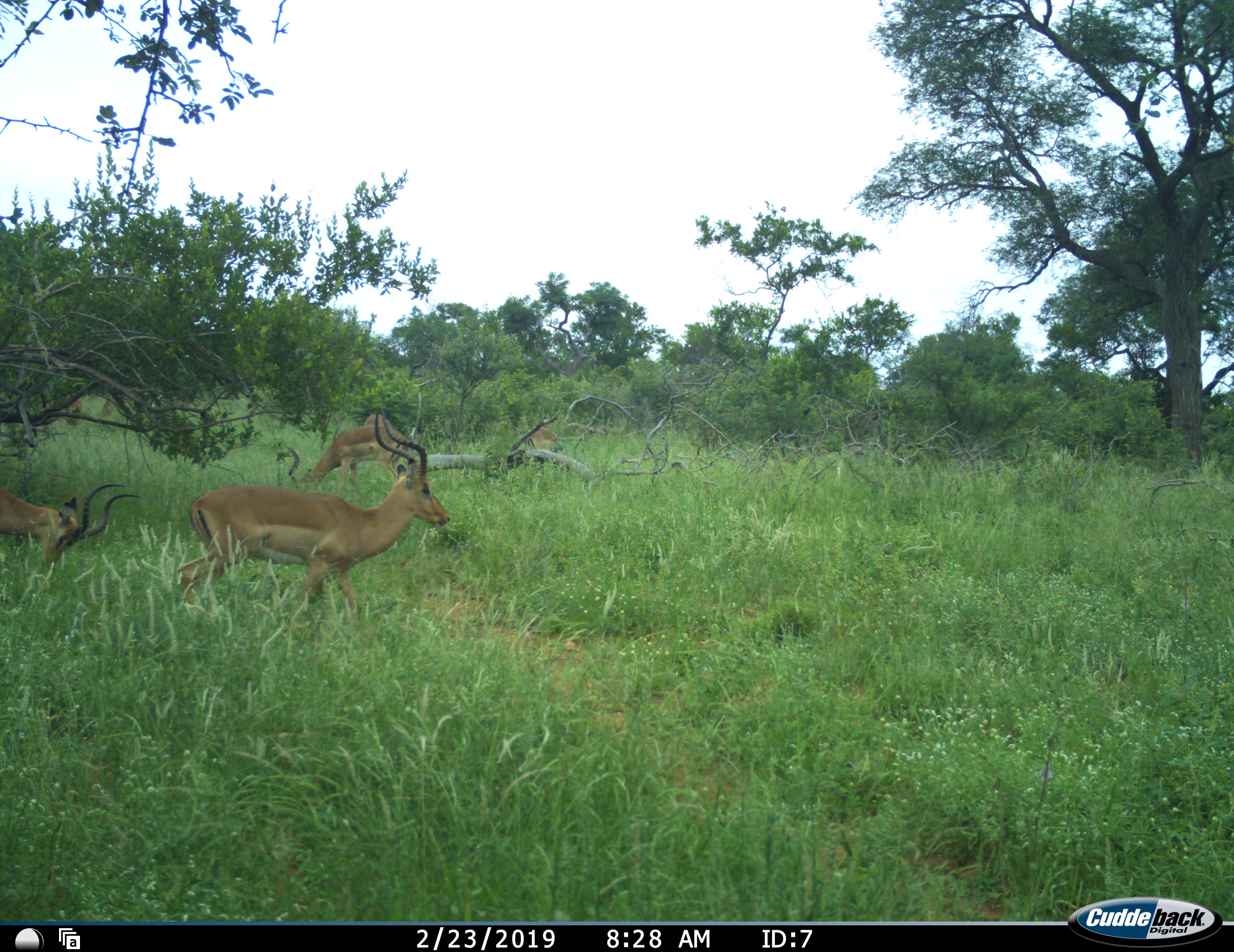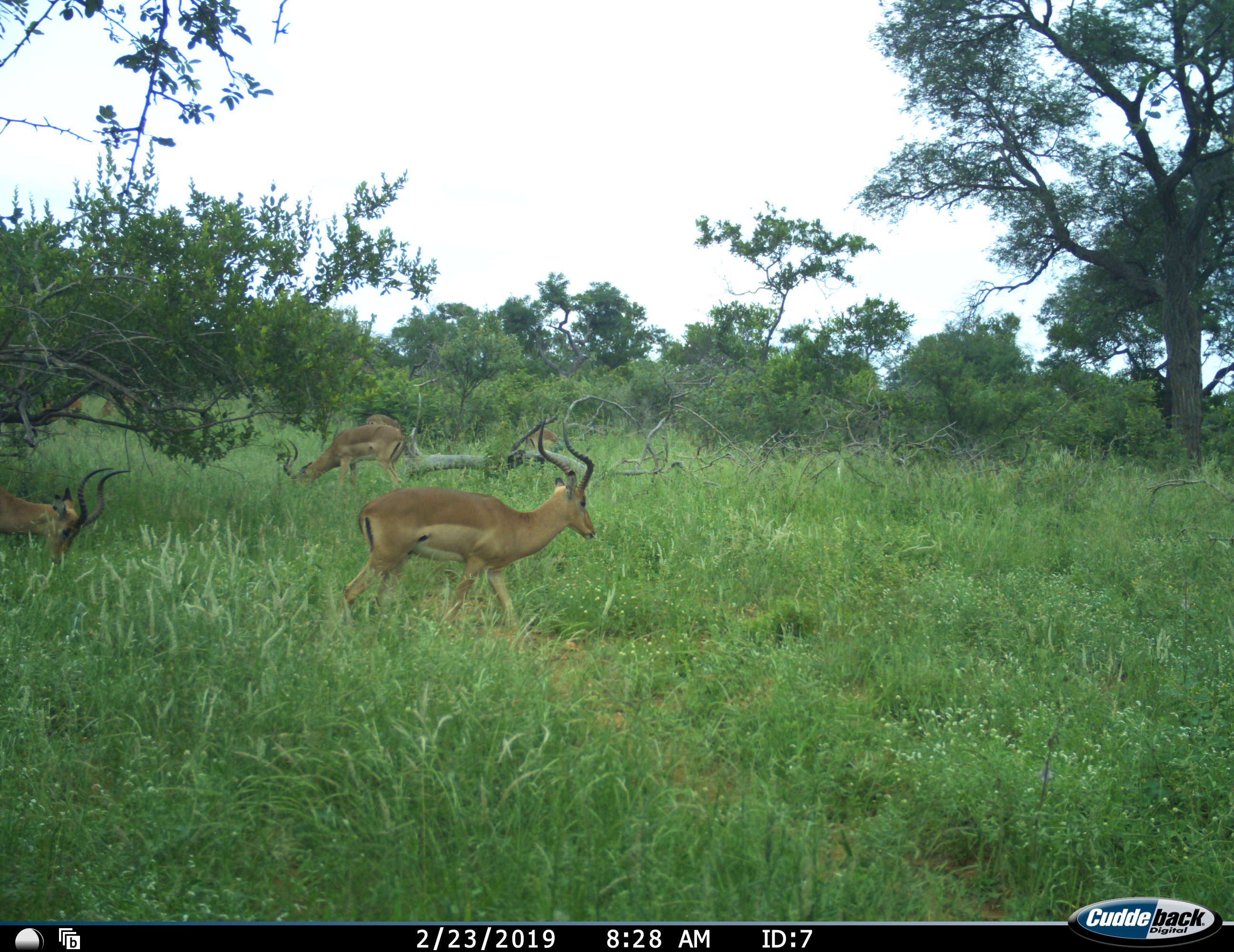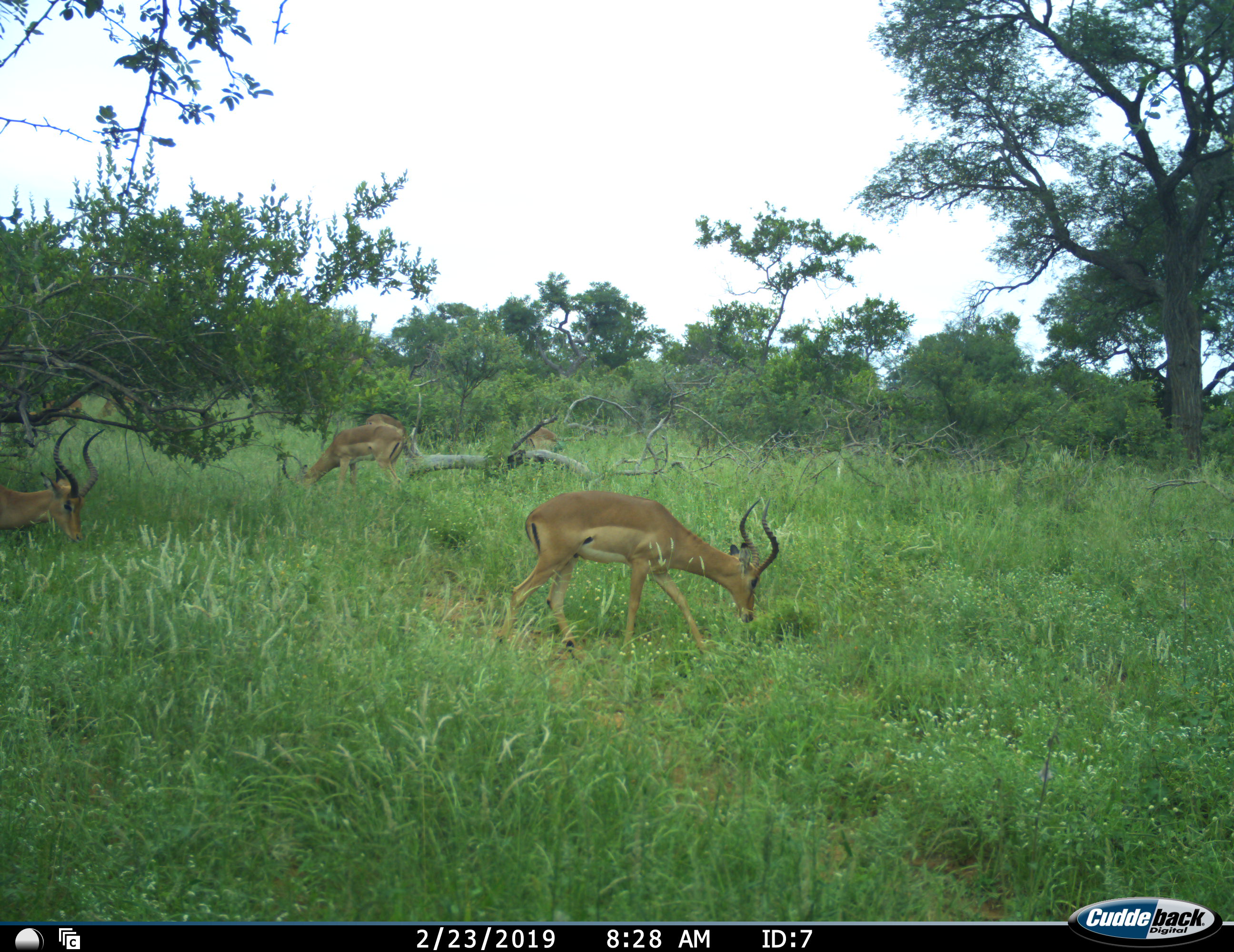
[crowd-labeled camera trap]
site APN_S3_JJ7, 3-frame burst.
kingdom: Animalia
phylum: Chordata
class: Mammalia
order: Artiodactyla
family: Bovidae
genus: Aepyceros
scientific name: Aepyceros melampus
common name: impala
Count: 5.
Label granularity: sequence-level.